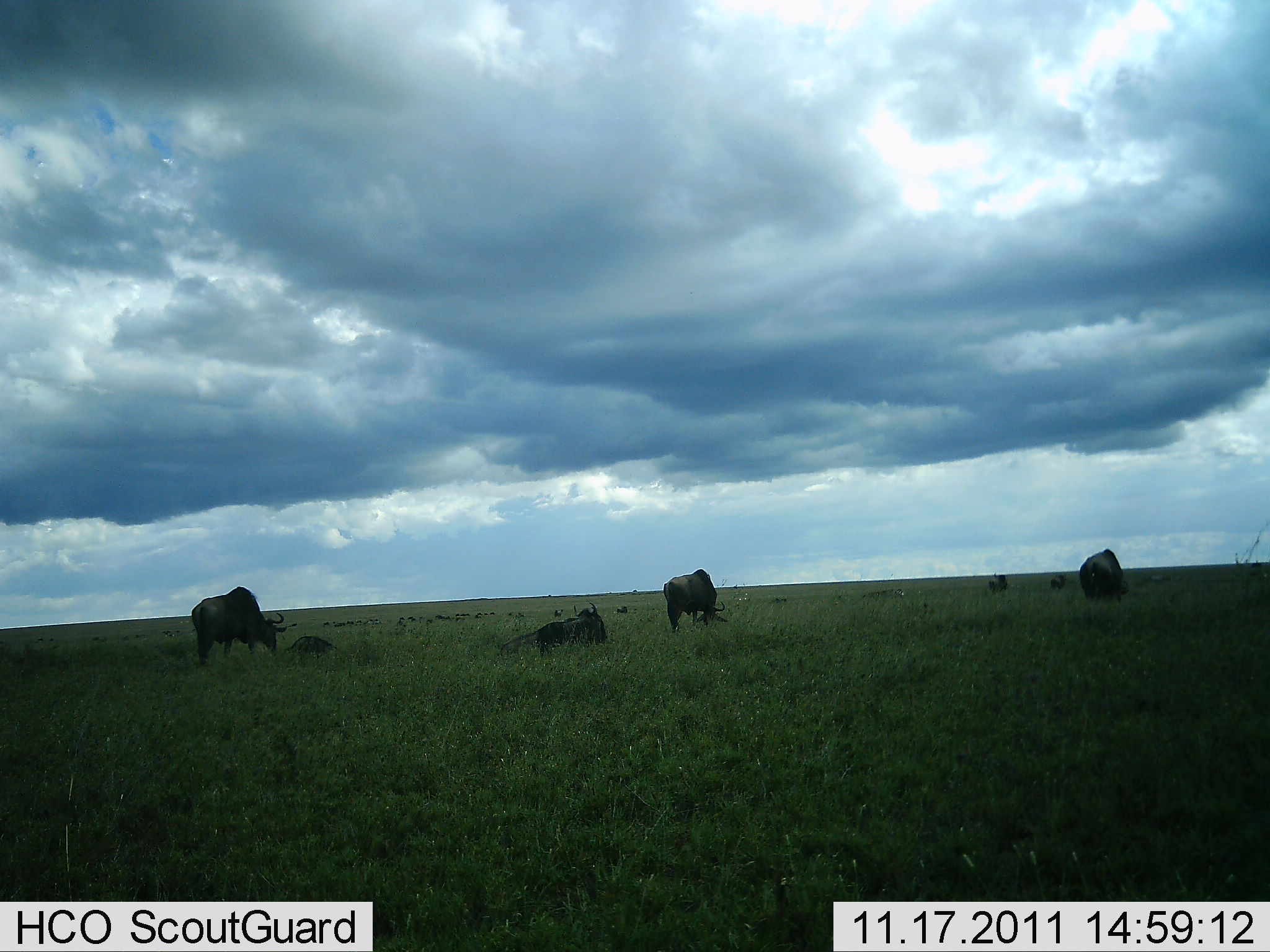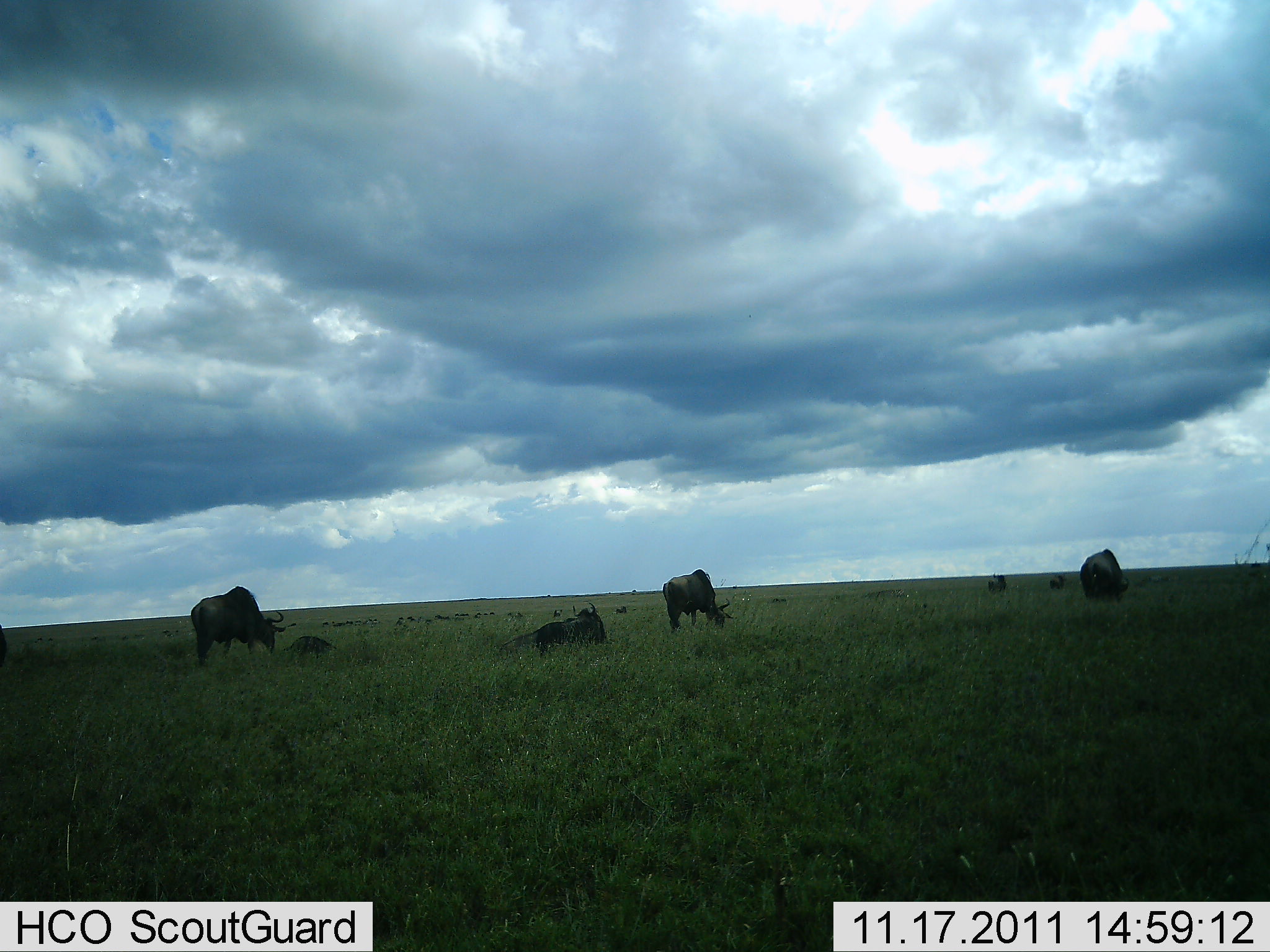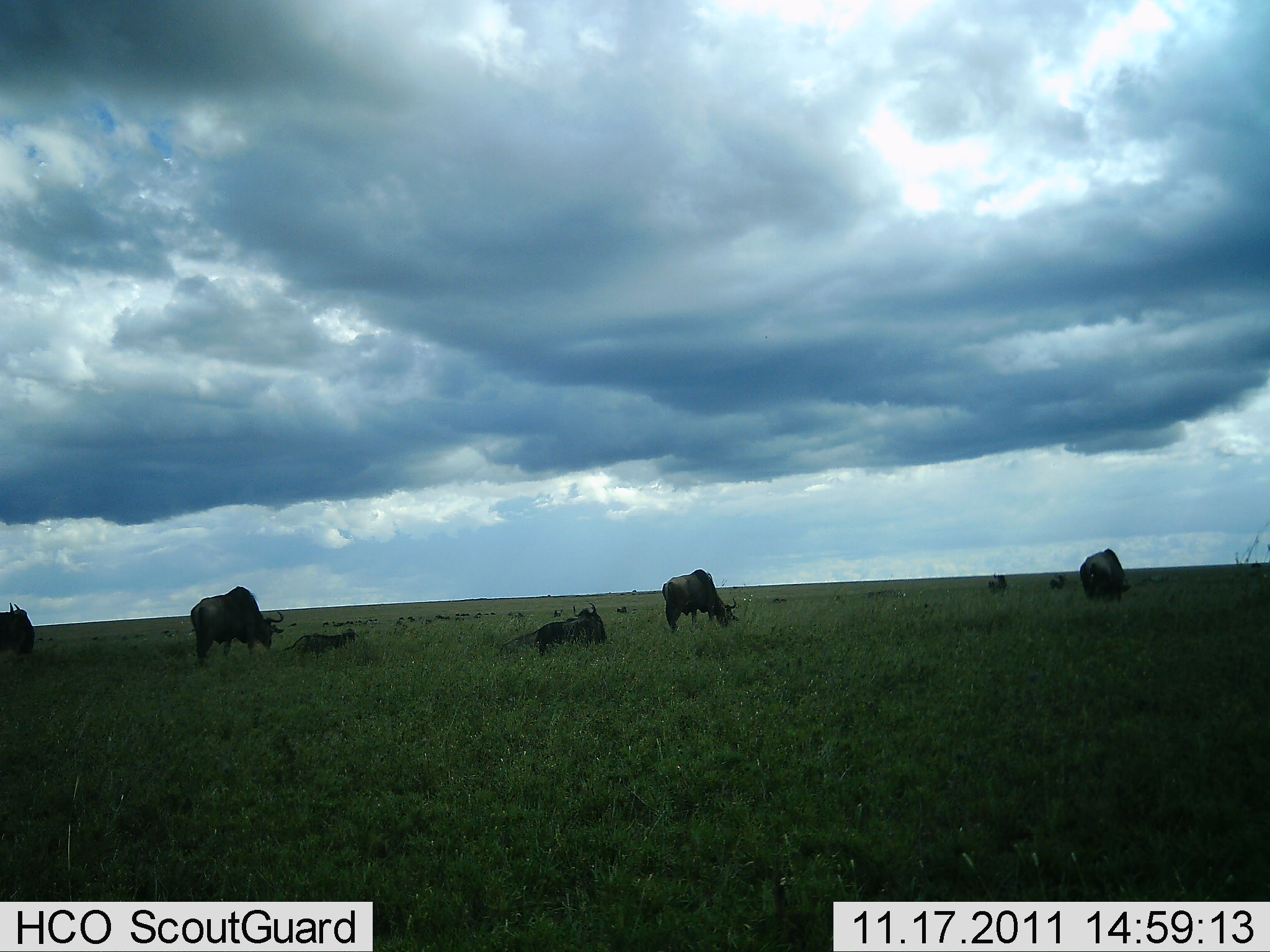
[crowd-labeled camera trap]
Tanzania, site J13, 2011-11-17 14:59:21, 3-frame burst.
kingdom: Animalia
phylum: Chordata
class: Mammalia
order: Artiodactyla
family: Bovidae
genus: Connochaetes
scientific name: Connochaetes taurinus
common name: blue wildebeest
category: wildebeest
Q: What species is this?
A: Wildebeest (blue wildebeest) (Connochaetes taurinus).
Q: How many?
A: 7.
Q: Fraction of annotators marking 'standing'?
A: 69%.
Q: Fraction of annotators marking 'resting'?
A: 77%.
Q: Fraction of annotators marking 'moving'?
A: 38%.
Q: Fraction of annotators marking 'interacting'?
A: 0%.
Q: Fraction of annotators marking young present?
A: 8%.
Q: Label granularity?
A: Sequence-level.